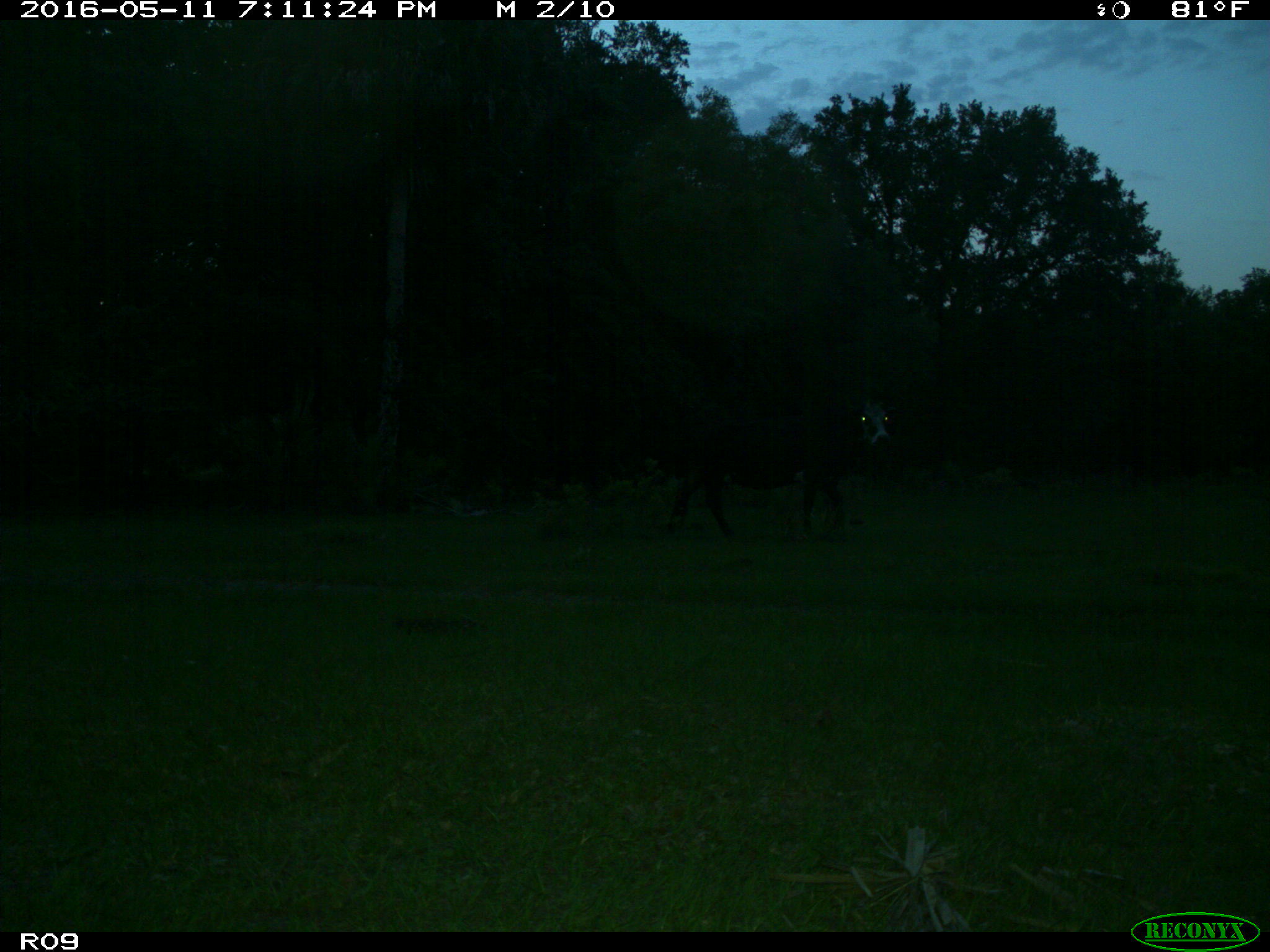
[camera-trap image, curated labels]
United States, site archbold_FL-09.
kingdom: Animalia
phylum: Chordata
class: Mammalia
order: Artiodactyla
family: Bovidae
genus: Bos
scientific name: Bos taurus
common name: domestic cow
Bos taurus (domestic cow).